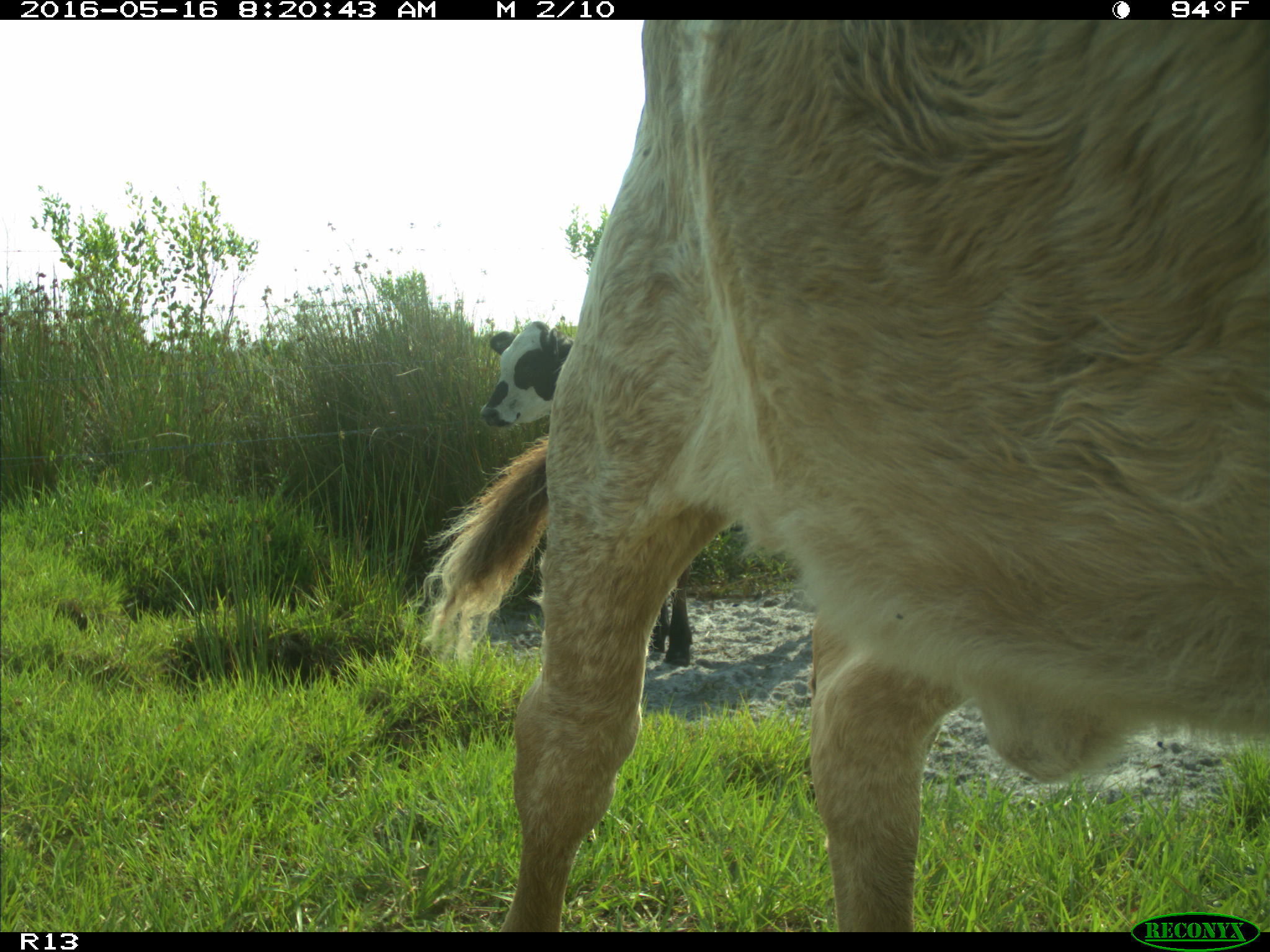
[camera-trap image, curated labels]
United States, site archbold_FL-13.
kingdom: Animalia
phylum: Chordata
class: Mammalia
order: Artiodactyla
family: Bovidae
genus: Bos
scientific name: Bos taurus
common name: domestic cow